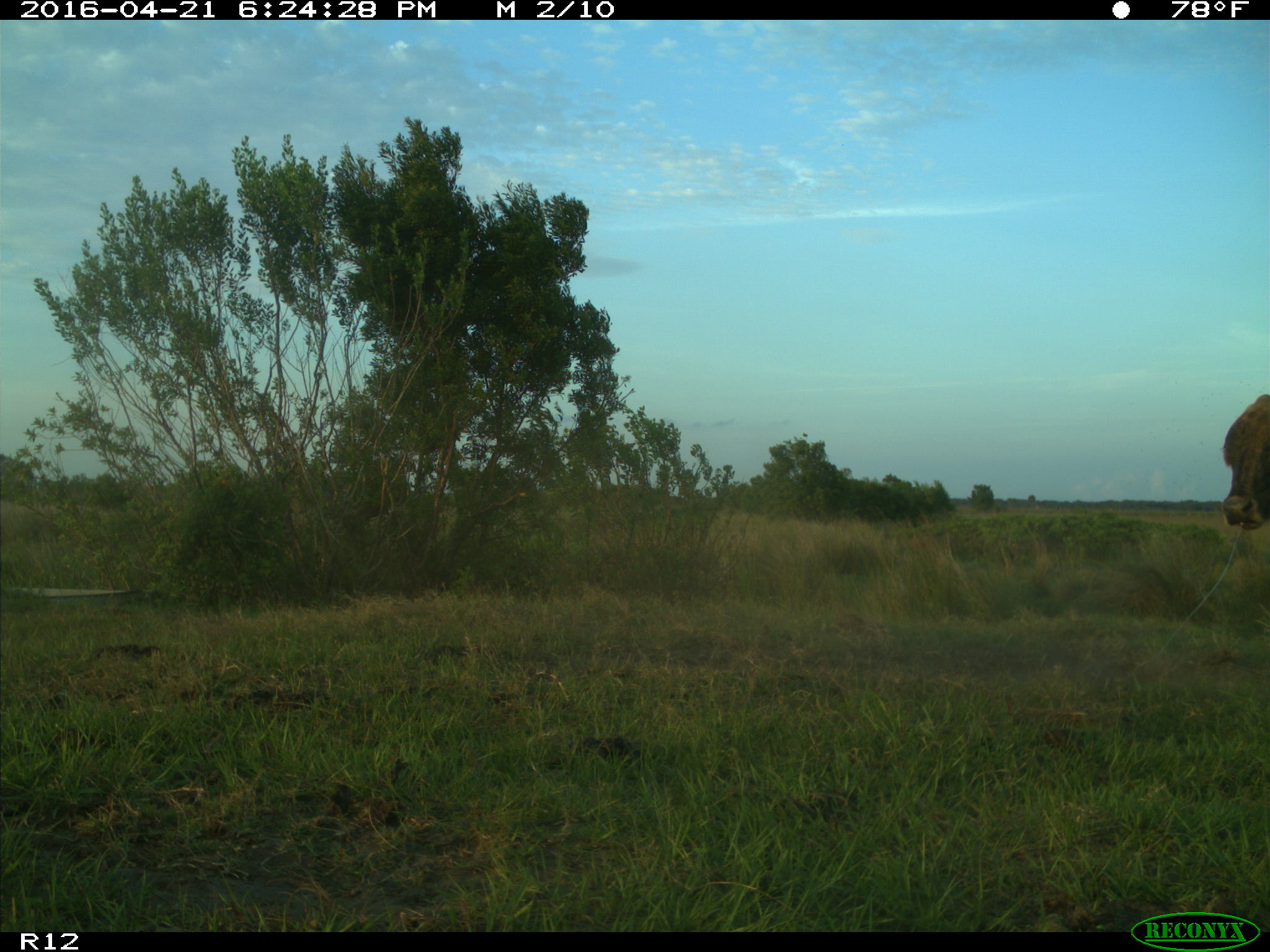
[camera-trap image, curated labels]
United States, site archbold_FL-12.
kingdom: Animalia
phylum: Chordata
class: Mammalia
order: Artiodactyla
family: Bovidae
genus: Bos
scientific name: Bos taurus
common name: domestic cow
Bos taurus (domestic cow).